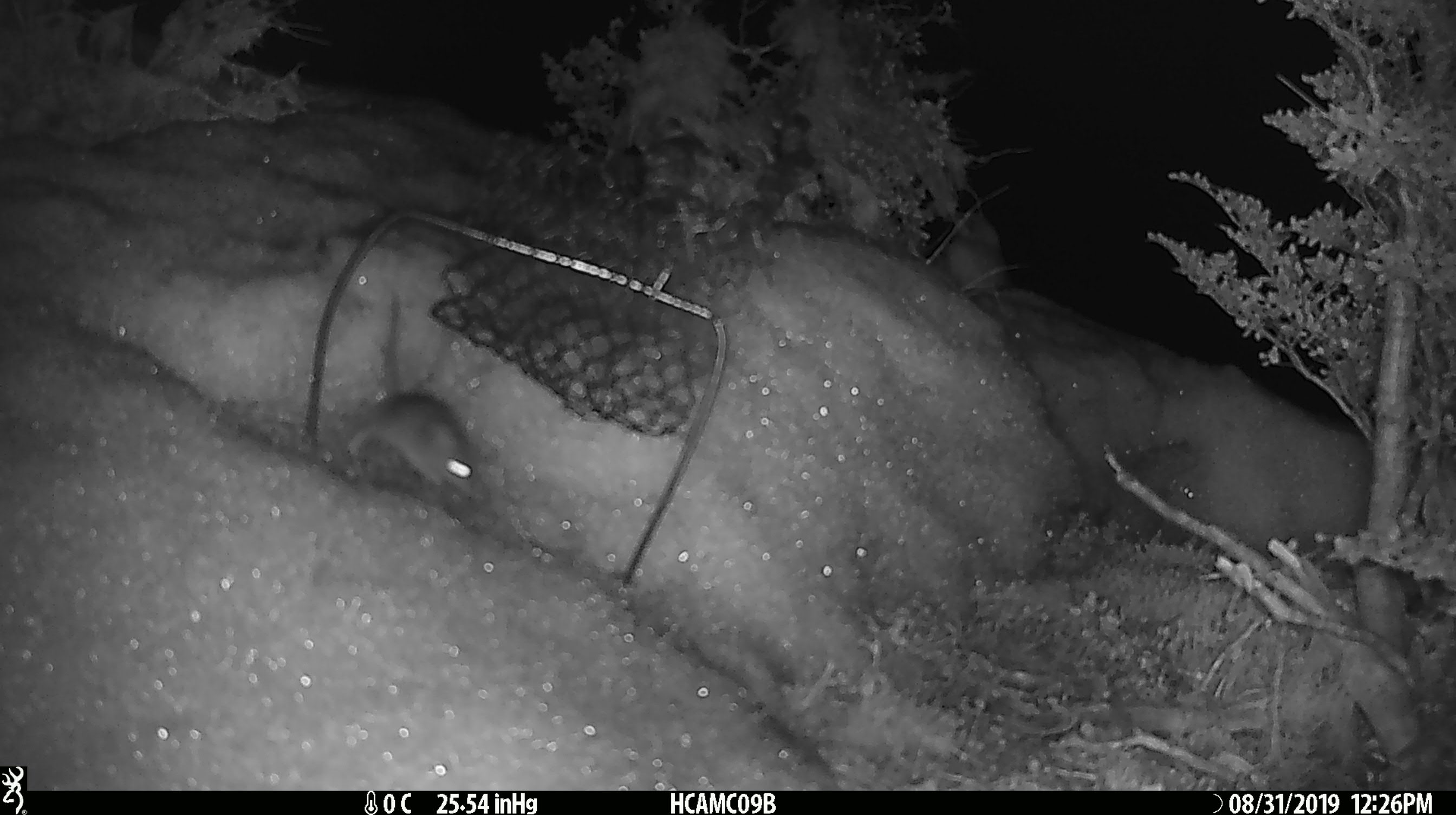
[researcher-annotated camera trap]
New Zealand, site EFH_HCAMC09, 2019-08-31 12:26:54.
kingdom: Animalia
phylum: Chordata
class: Mammalia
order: Rodentia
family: Muridae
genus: Mus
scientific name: Mus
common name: mouse